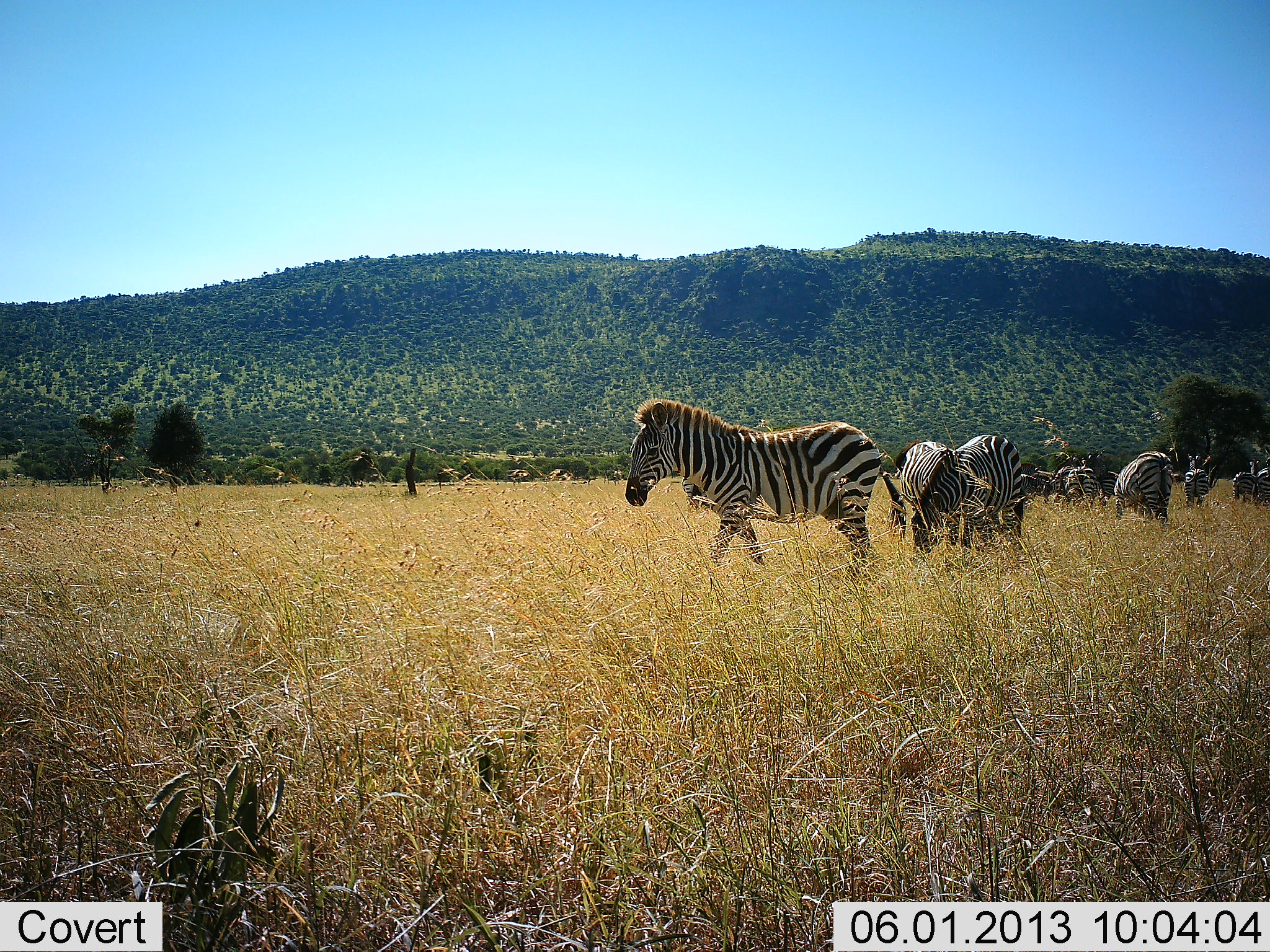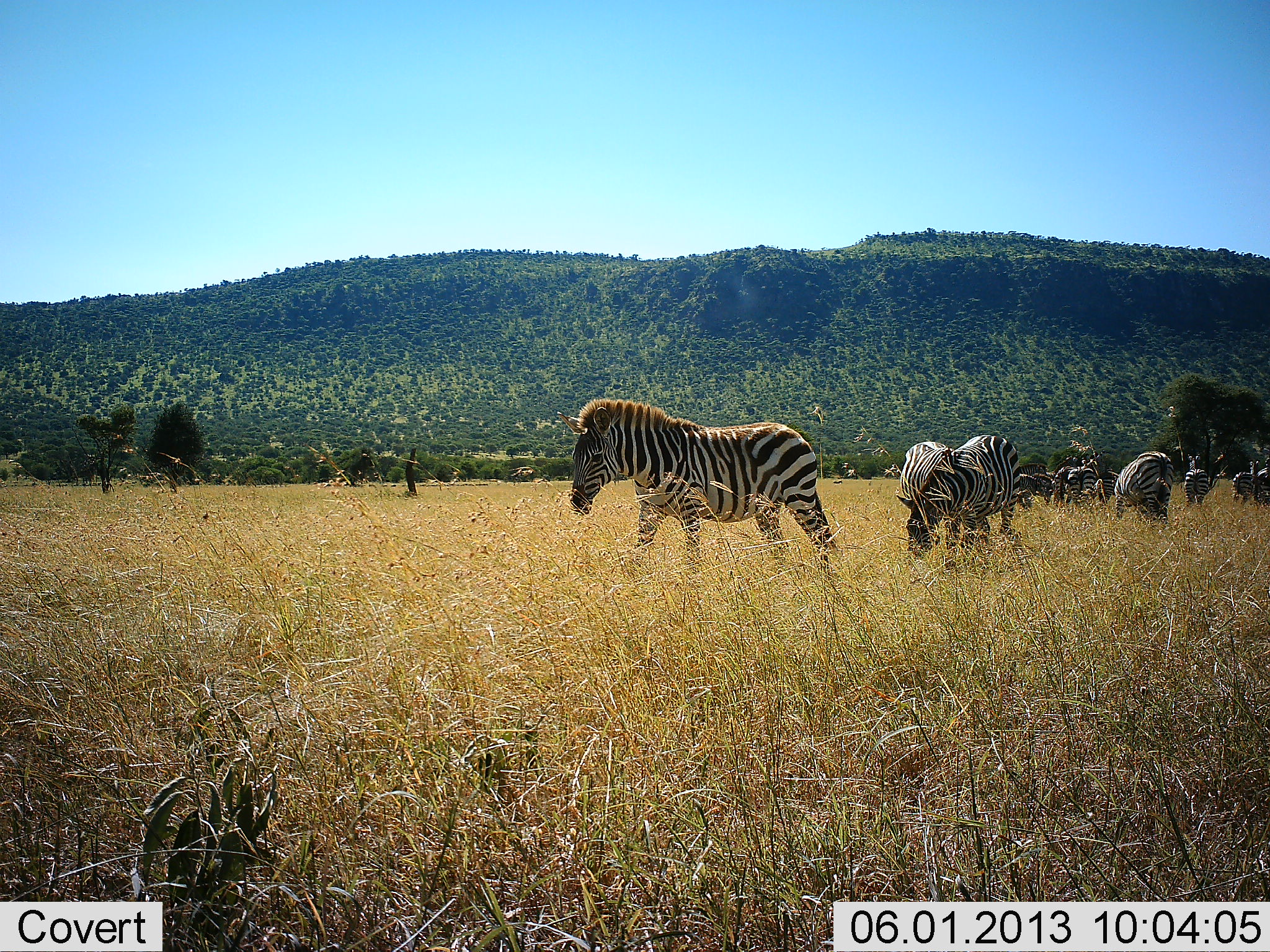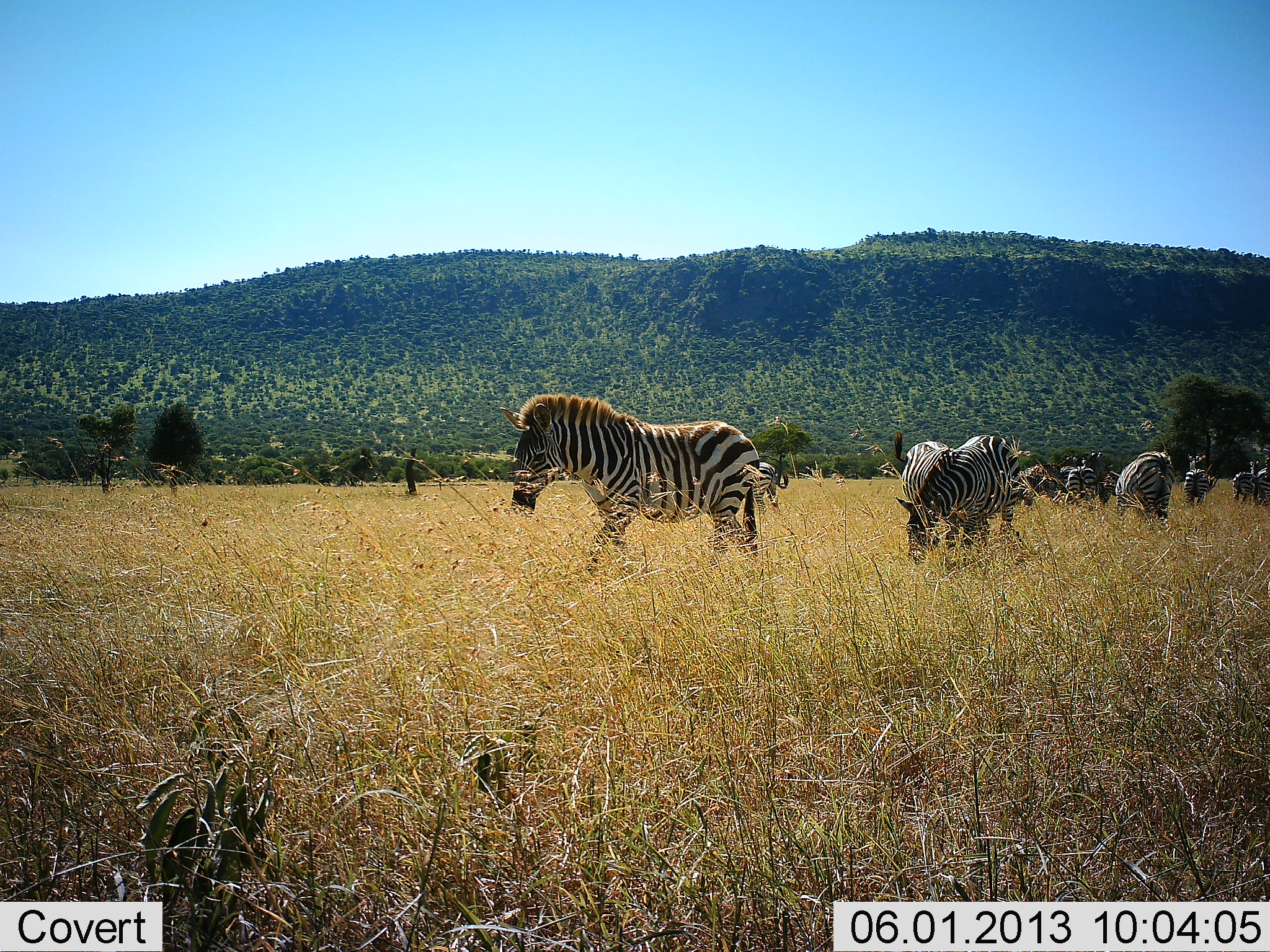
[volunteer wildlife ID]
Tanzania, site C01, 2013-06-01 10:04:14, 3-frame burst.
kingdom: Animalia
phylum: Chordata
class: Mammalia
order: Perissodactyla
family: Equidae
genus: Equus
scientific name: Equus quagga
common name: plains zebra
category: zebra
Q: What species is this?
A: Zebra (plains zebra) (Equus quagga).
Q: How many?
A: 10.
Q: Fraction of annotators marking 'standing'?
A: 49%.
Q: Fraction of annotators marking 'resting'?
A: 11%.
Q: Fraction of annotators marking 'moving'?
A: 74%.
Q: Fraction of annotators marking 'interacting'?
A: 9%.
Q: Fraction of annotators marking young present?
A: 0%.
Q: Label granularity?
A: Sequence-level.